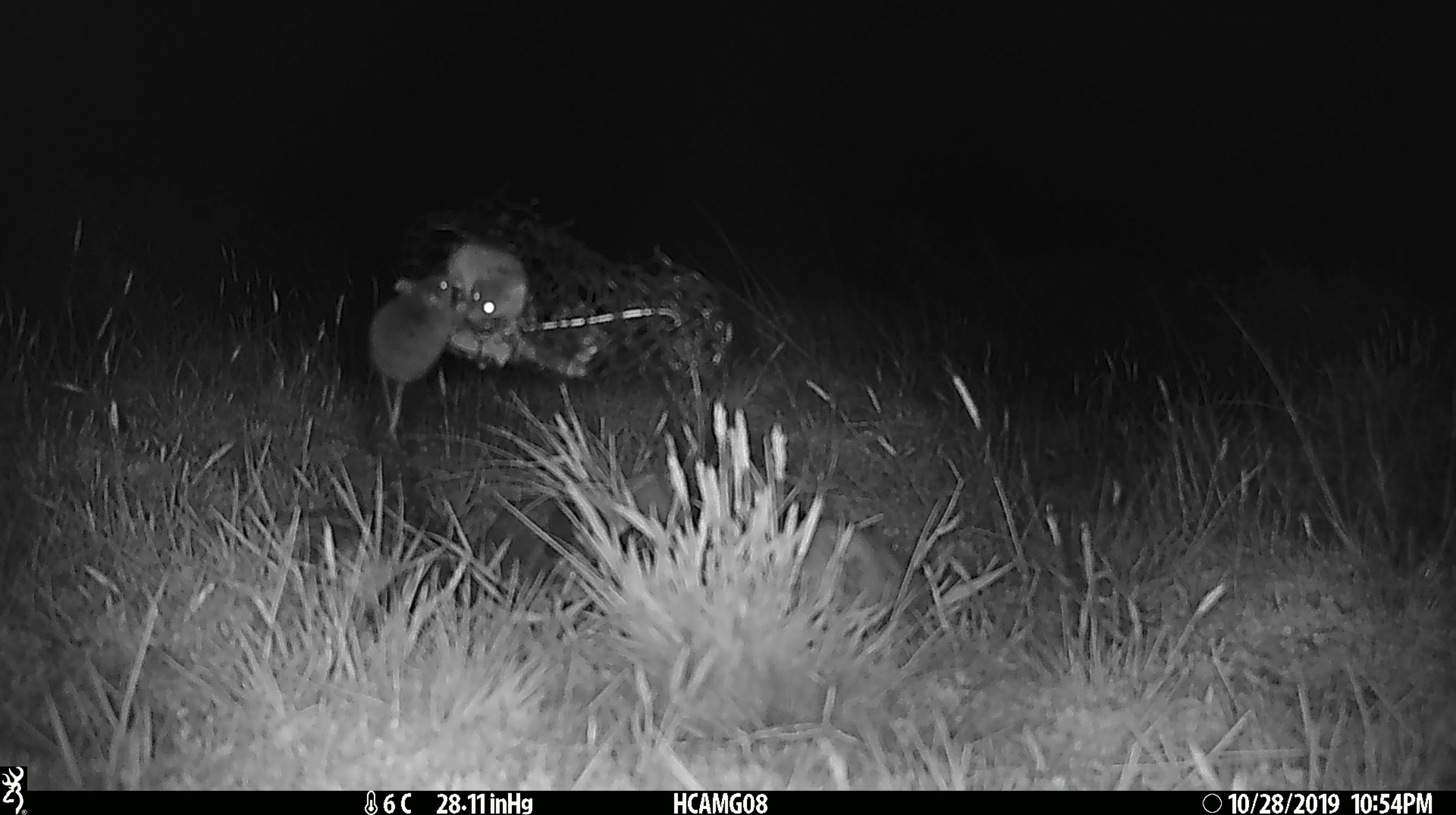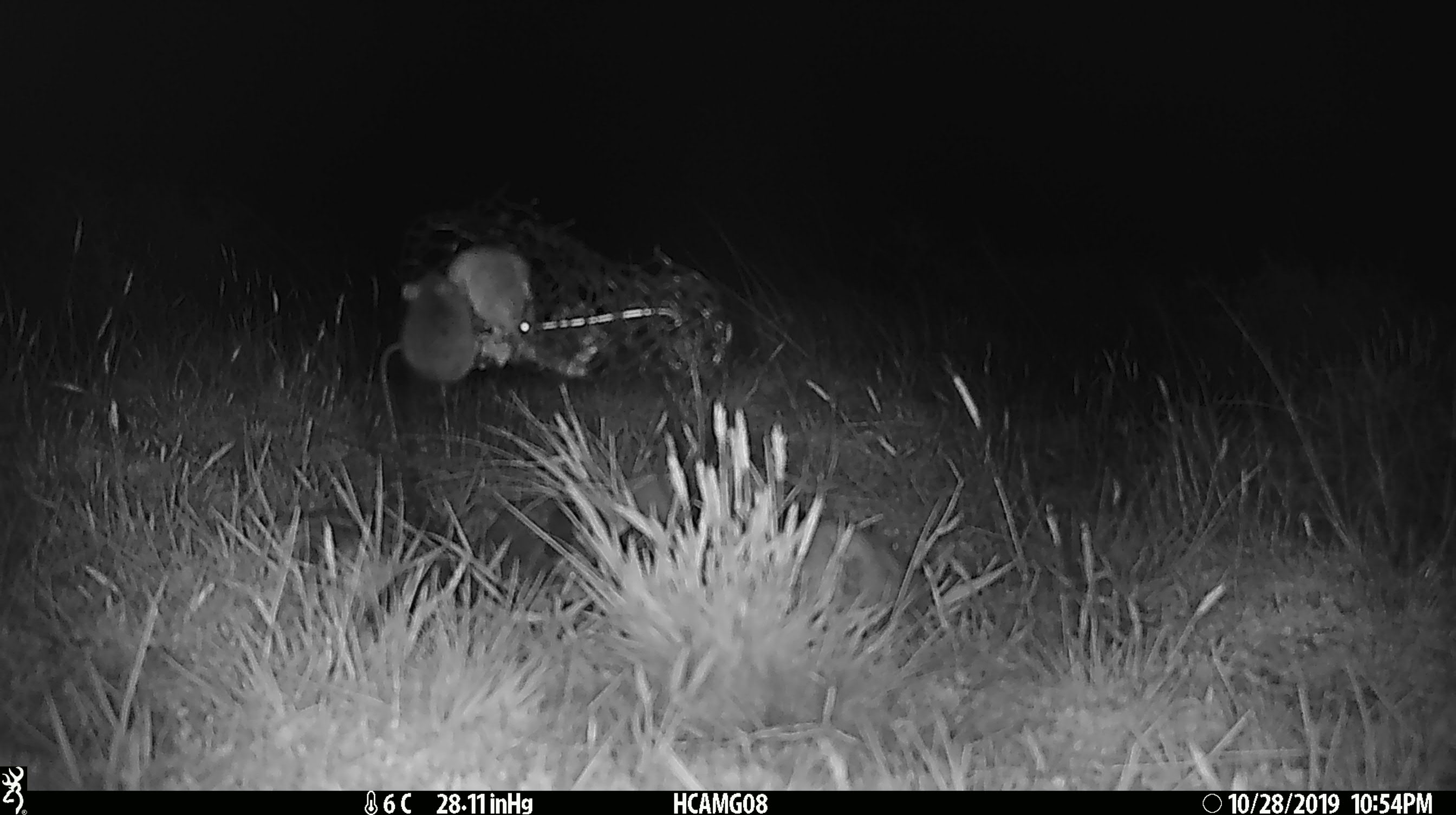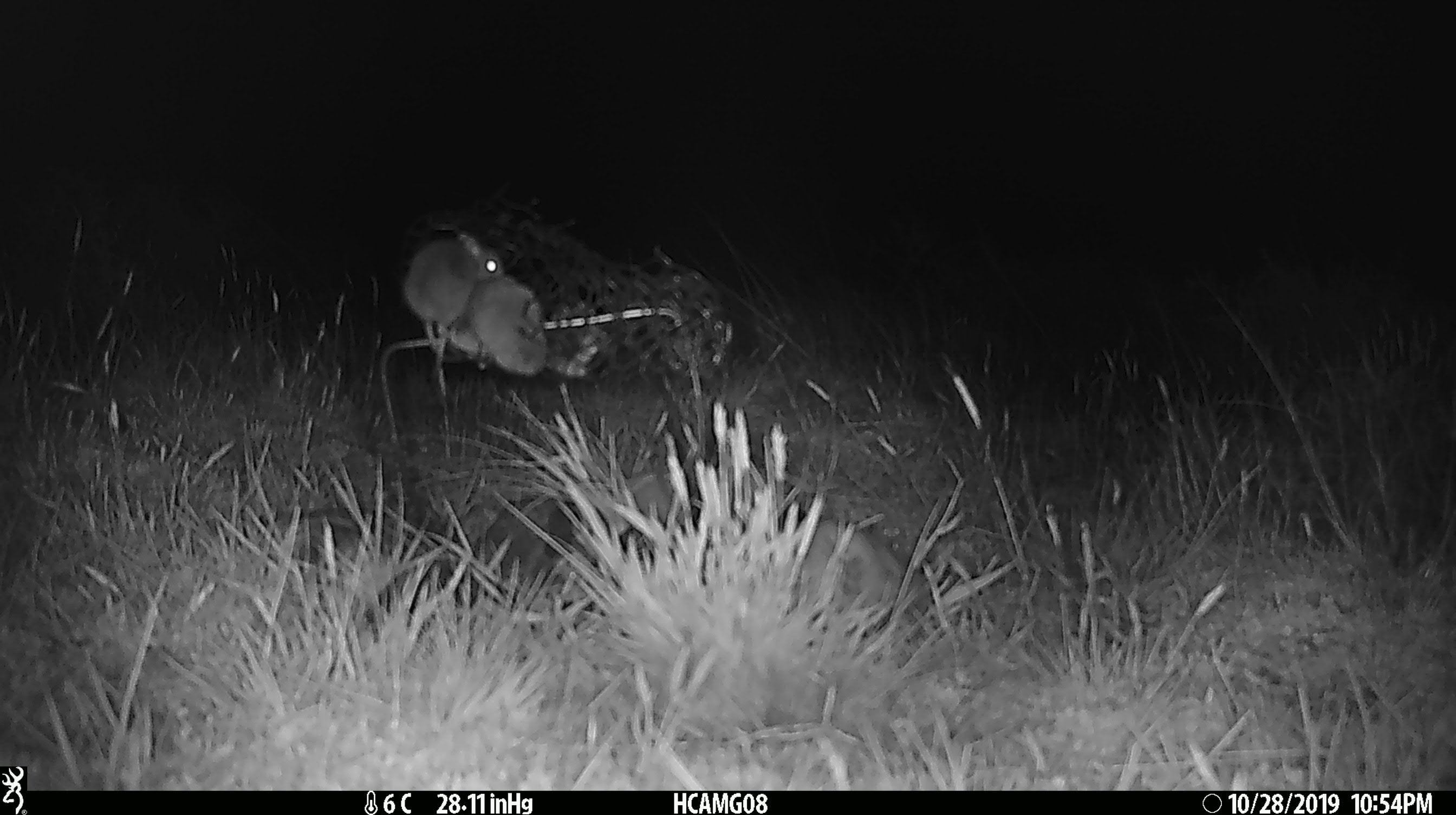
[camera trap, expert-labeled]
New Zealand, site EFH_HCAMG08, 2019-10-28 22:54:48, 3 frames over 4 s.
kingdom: Animalia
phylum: Chordata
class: Mammalia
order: Rodentia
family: Muridae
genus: Mus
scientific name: Mus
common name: mouse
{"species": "mouse (Mus)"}